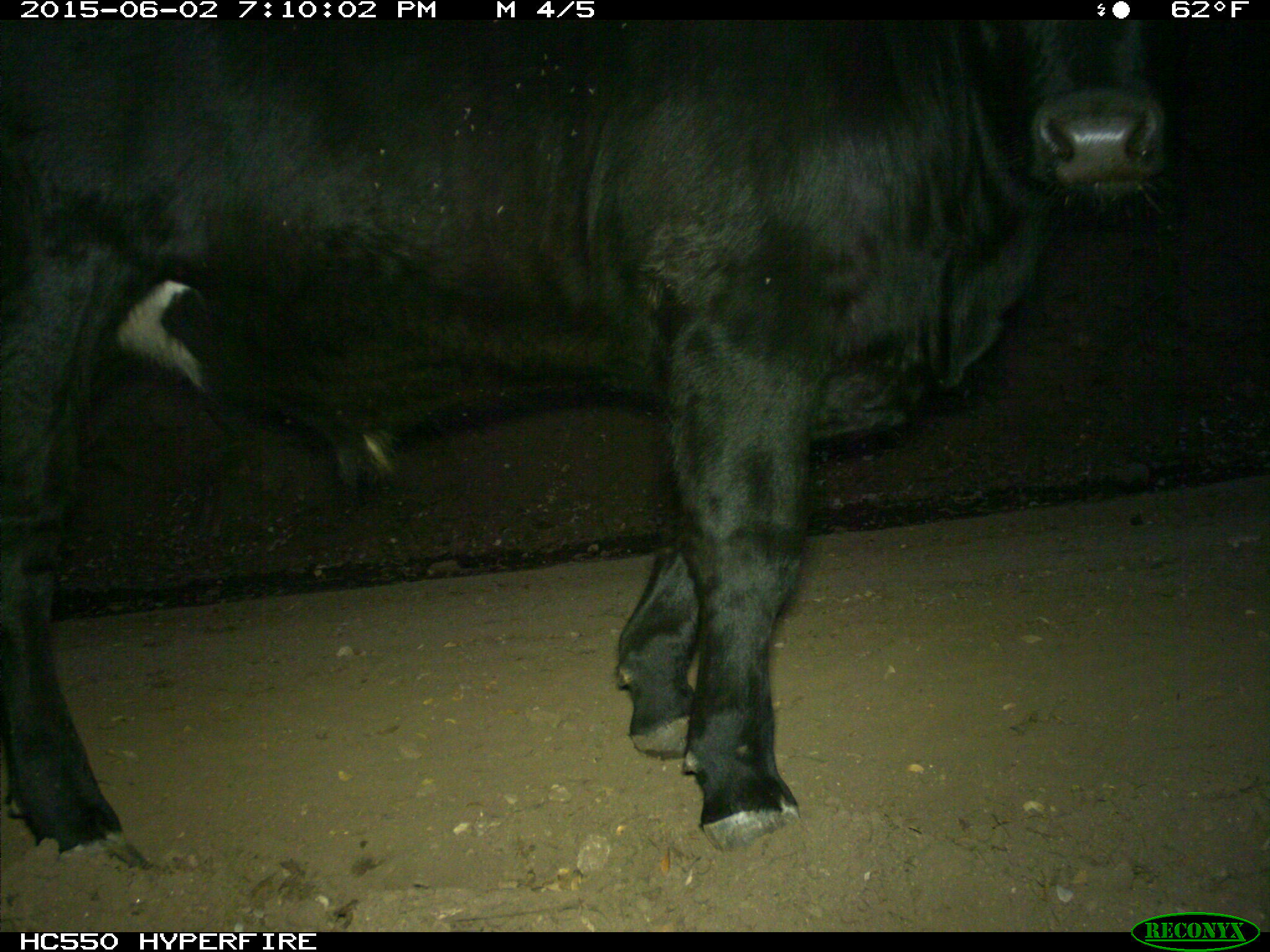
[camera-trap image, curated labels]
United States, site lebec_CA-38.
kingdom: Animalia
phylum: Chordata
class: Mammalia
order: Artiodactyla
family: Bovidae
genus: Bos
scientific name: Bos taurus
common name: domestic cow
Bos taurus (domestic cow).